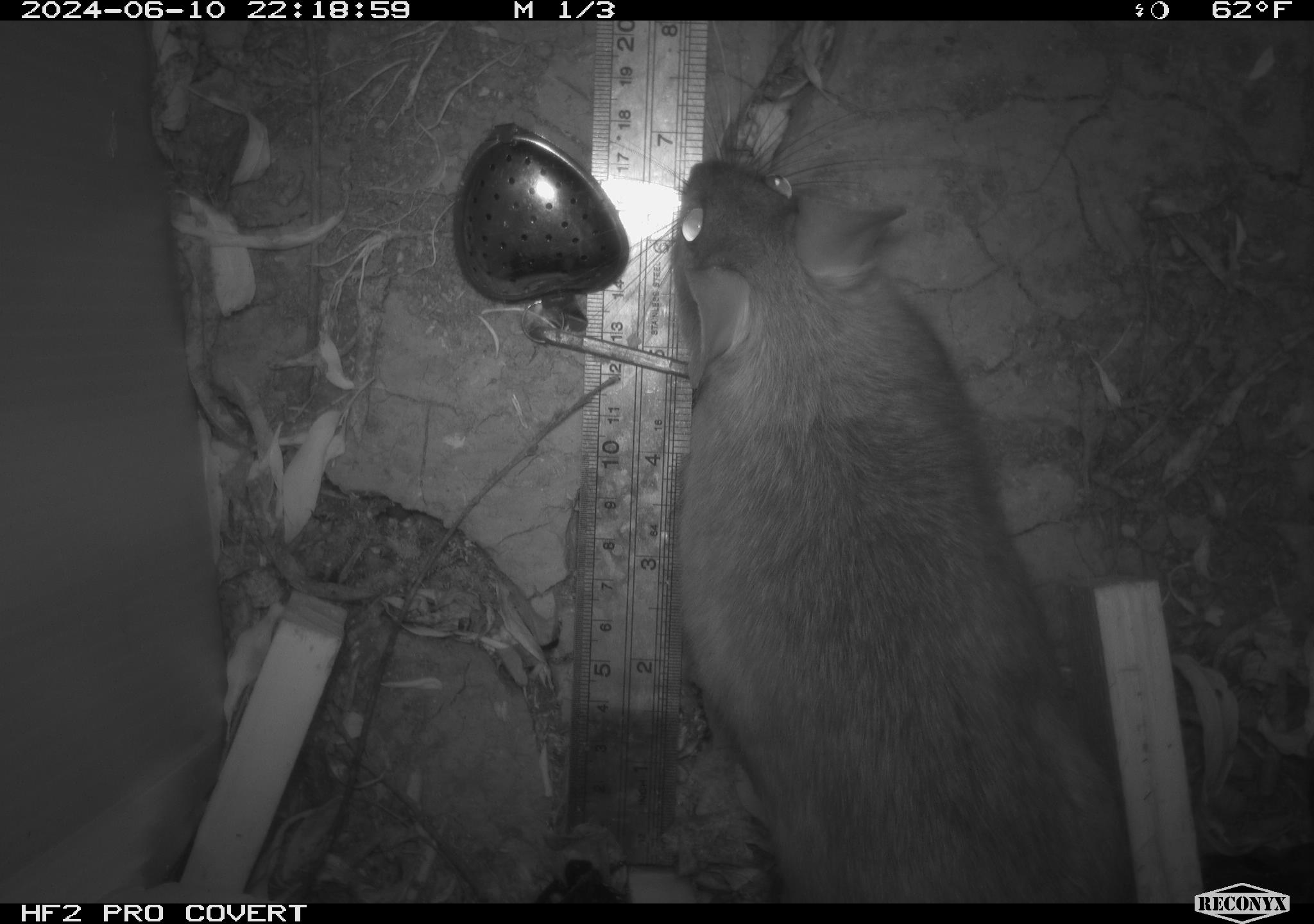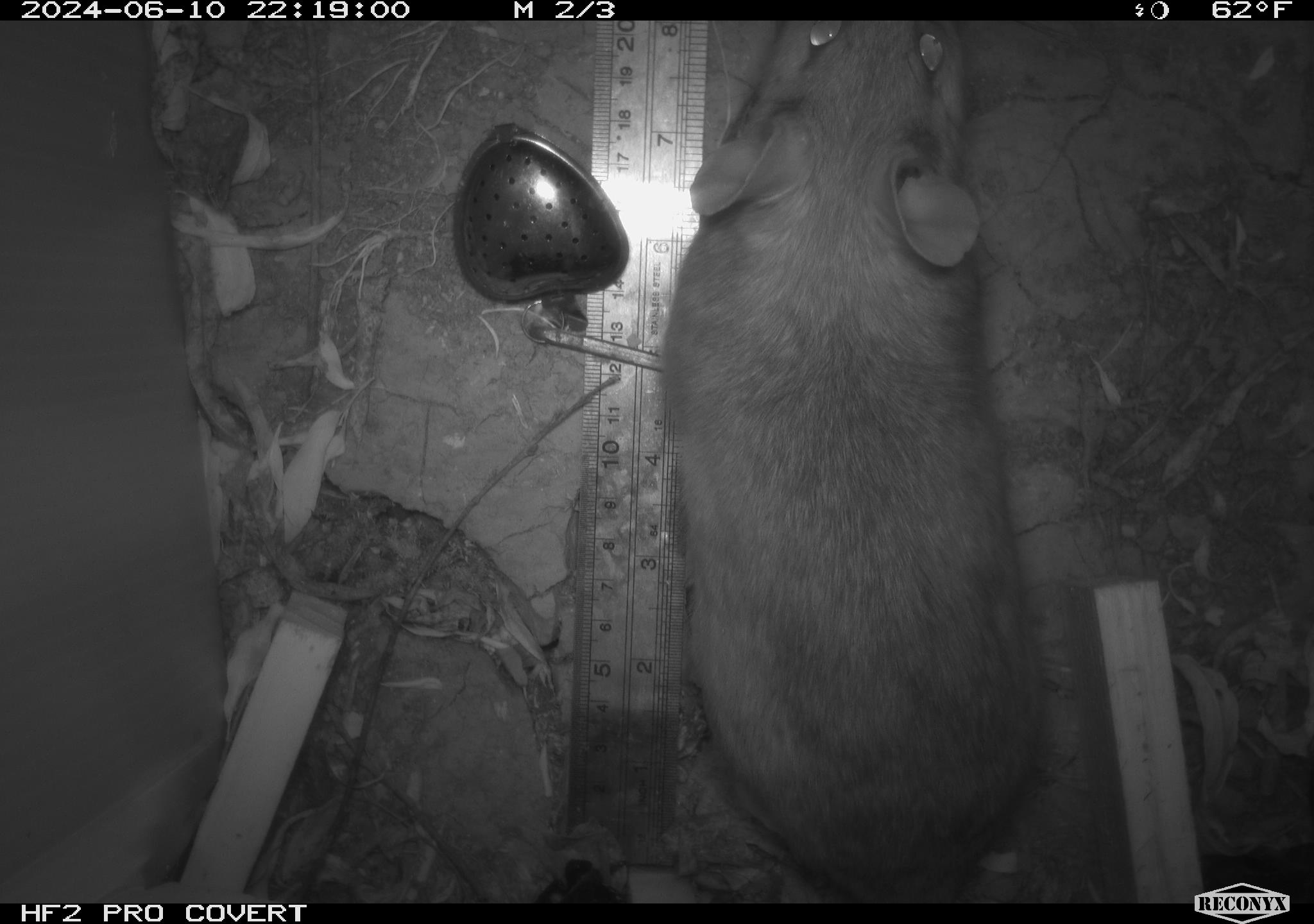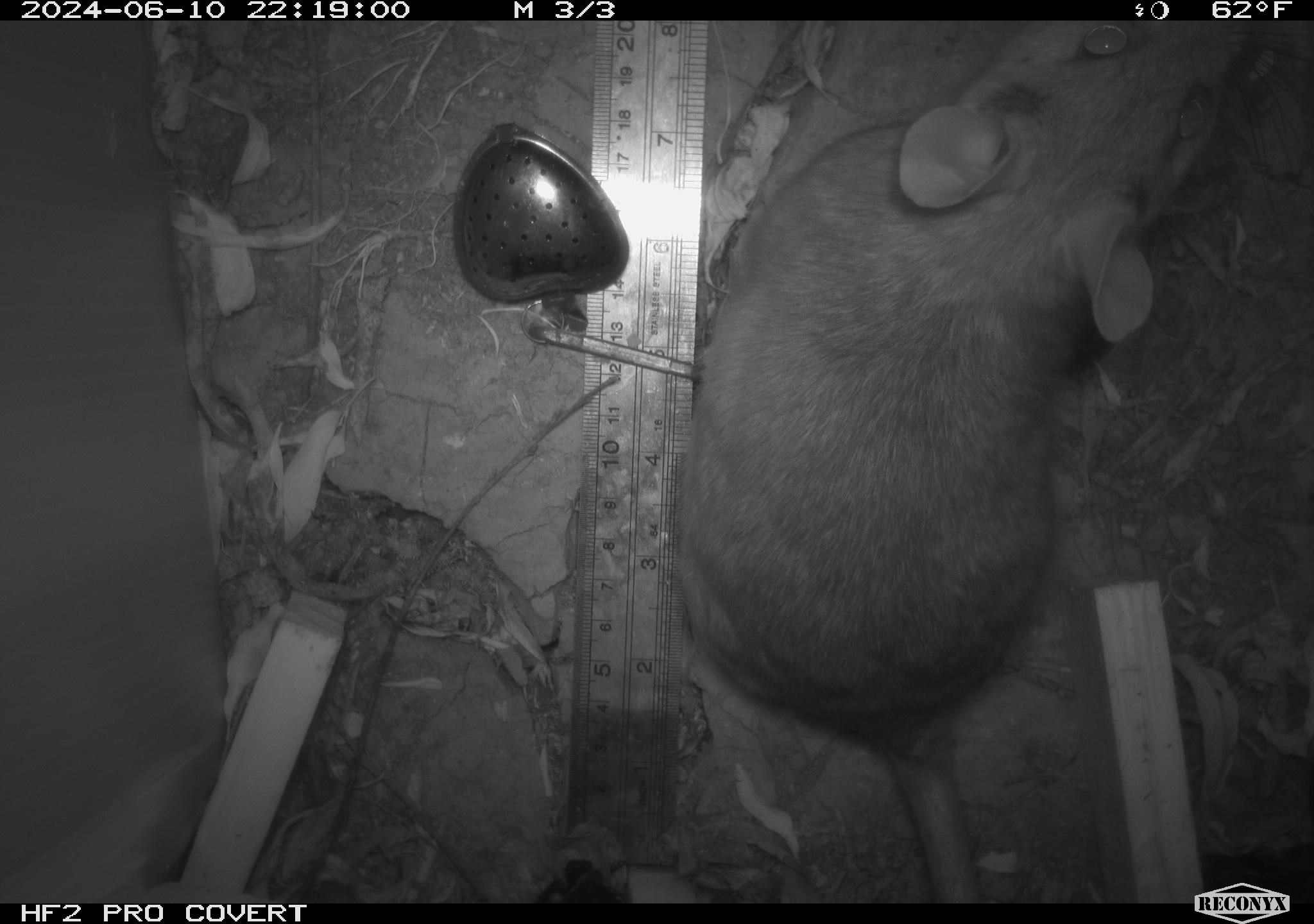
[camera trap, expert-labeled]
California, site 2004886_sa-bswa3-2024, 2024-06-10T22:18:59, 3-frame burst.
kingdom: Animalia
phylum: Chordata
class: Mammalia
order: Rodentia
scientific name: Rodentia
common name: woodrat or rat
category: woodrat or rat species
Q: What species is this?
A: Woodrat or rat species (woodrat or rat) (Rodentia).